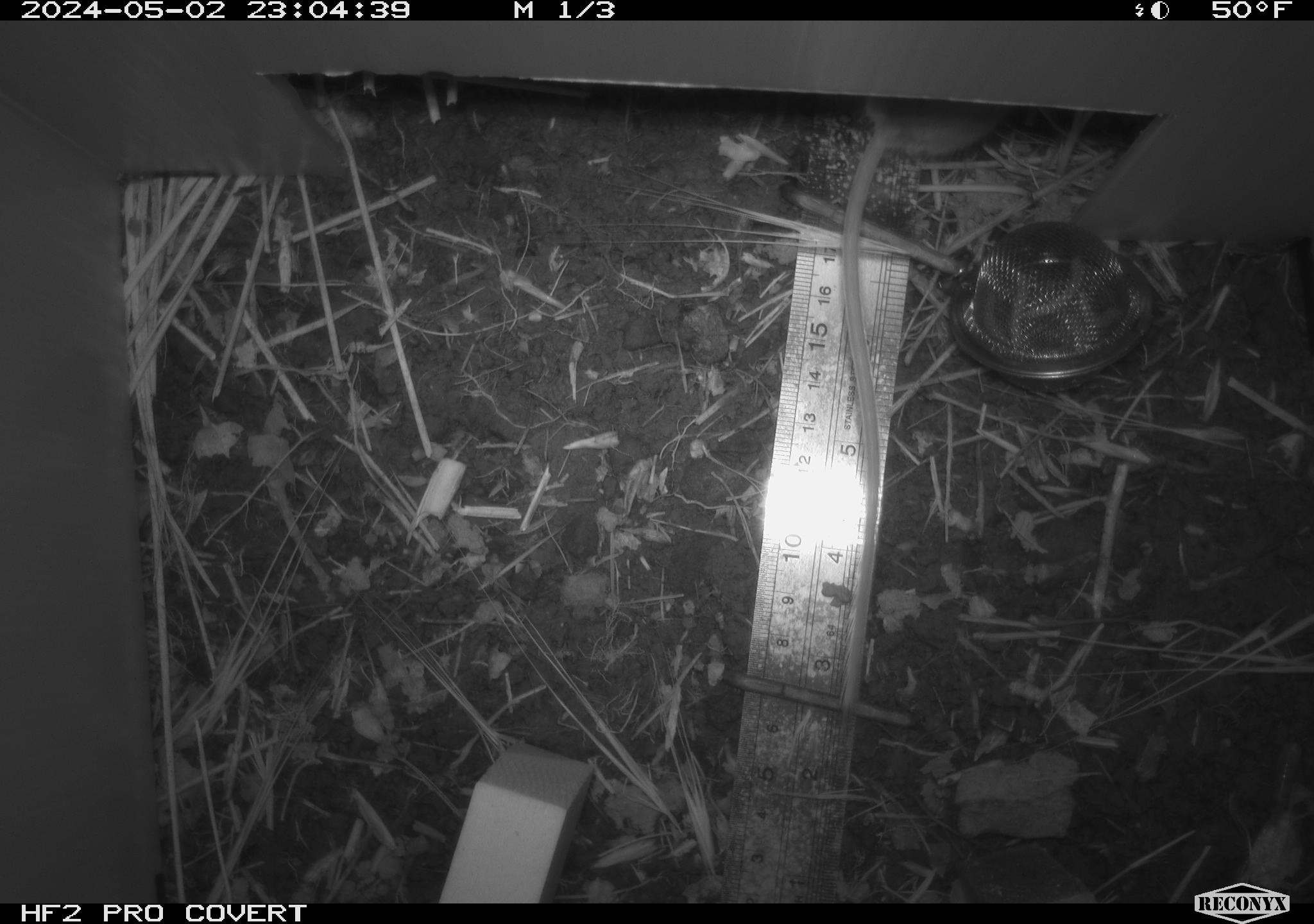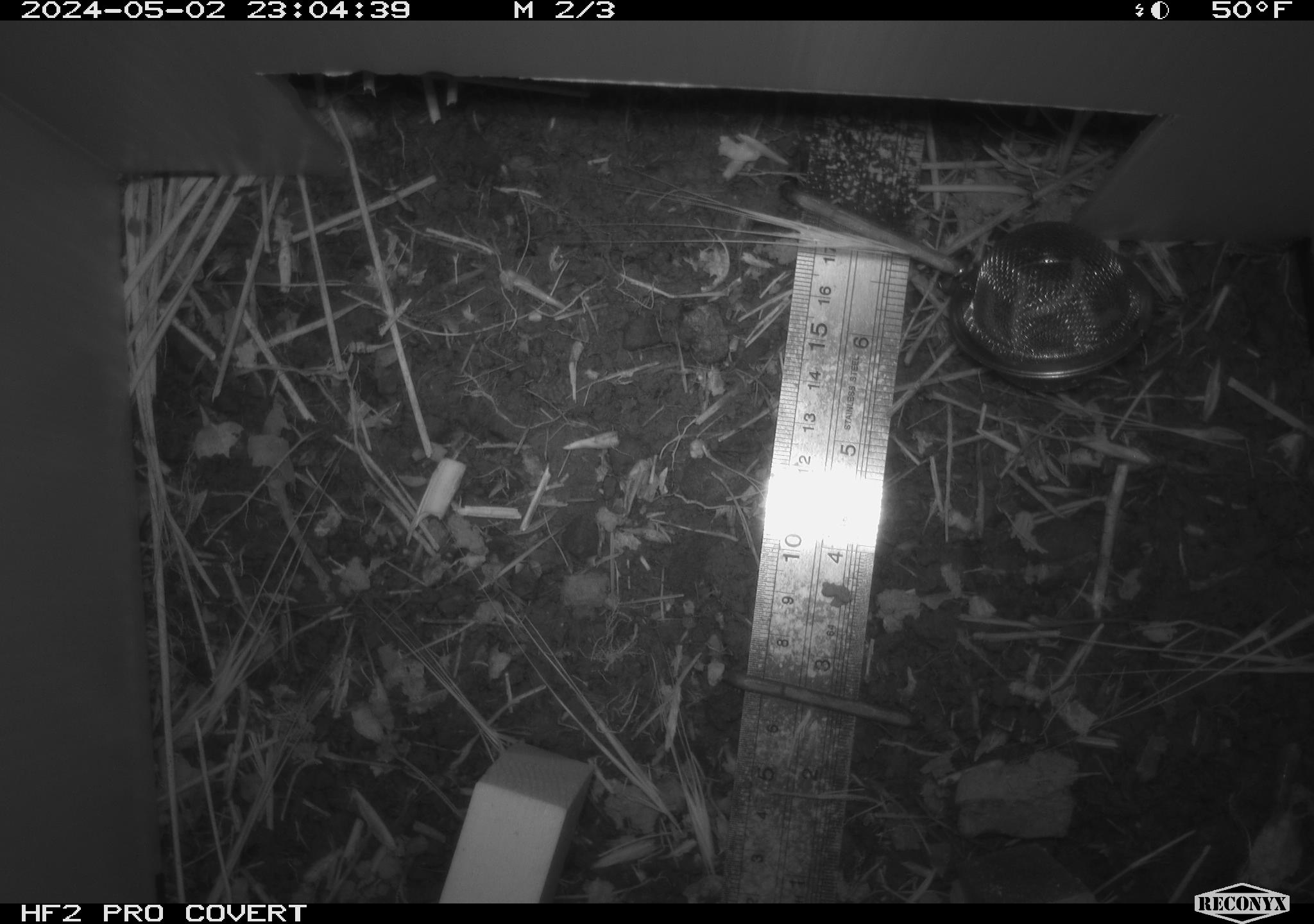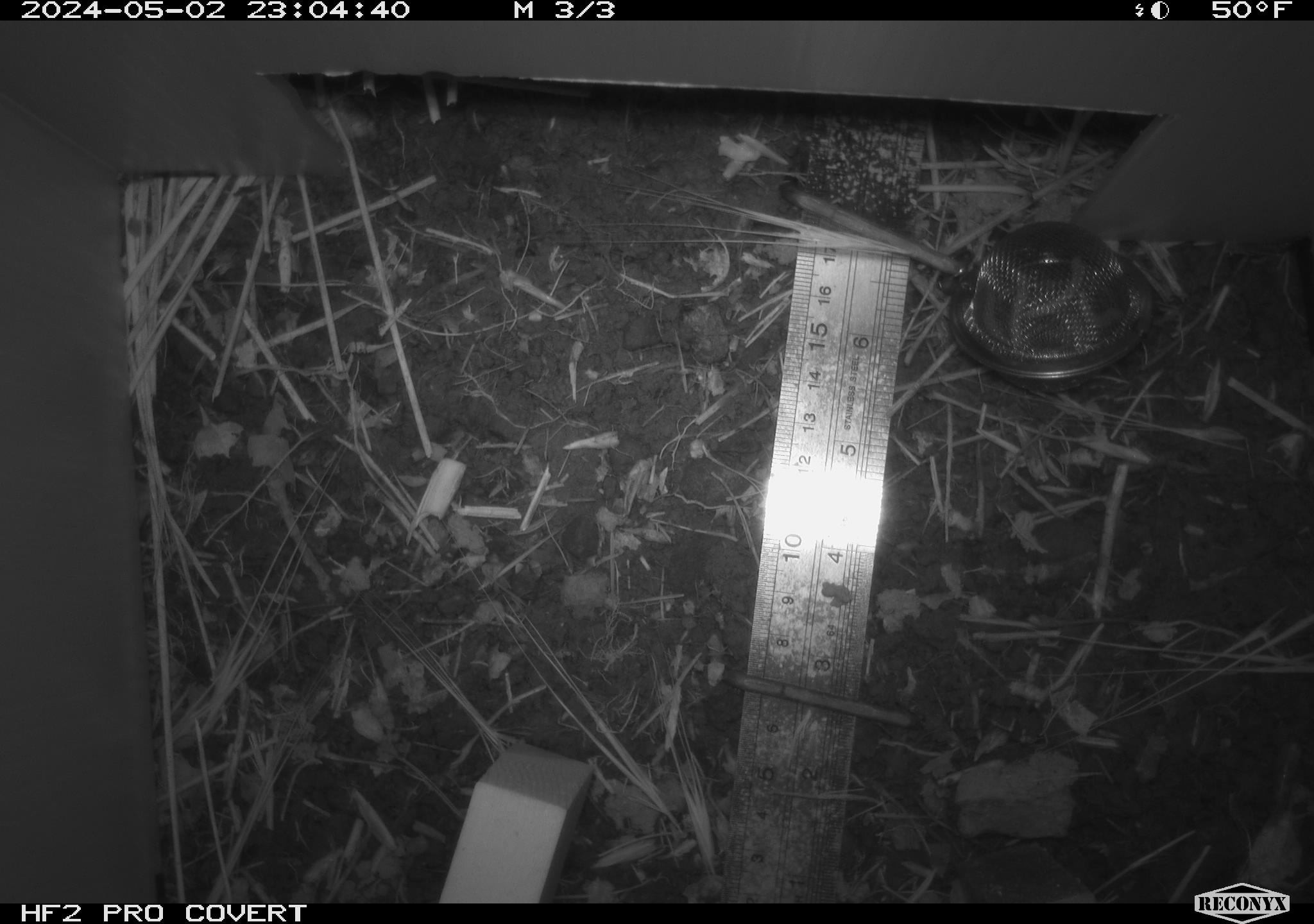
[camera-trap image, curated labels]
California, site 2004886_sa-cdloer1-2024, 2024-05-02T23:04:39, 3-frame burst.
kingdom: Animalia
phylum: Chordata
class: Mammalia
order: Rodentia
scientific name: Rodentia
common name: mouse species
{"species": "mouse species (Rodentia)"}